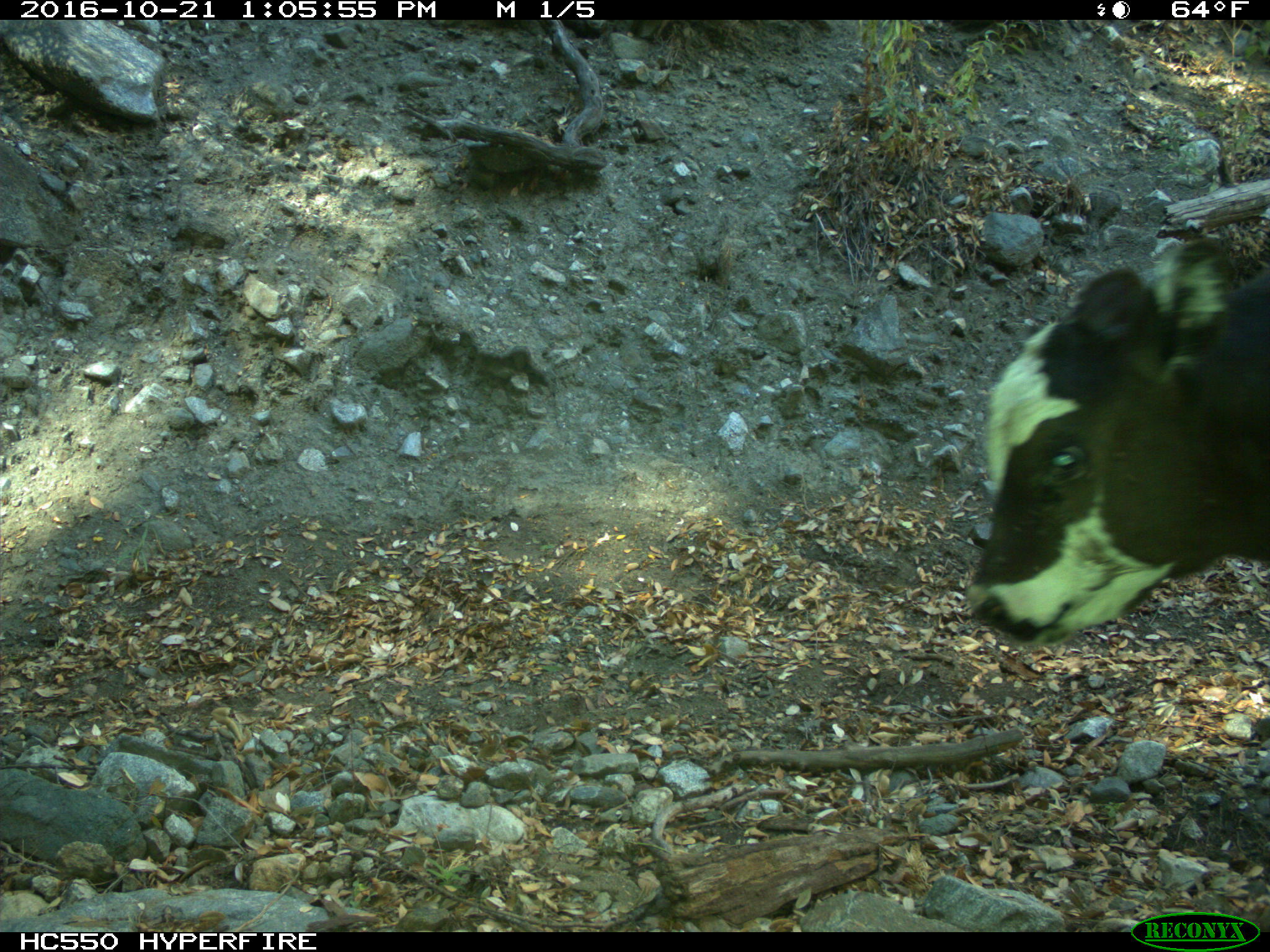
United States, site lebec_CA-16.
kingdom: Animalia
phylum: Chordata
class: Mammalia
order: Artiodactyla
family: Bovidae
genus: Bos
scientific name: Bos taurus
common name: domestic cow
Bos taurus (domestic cow).